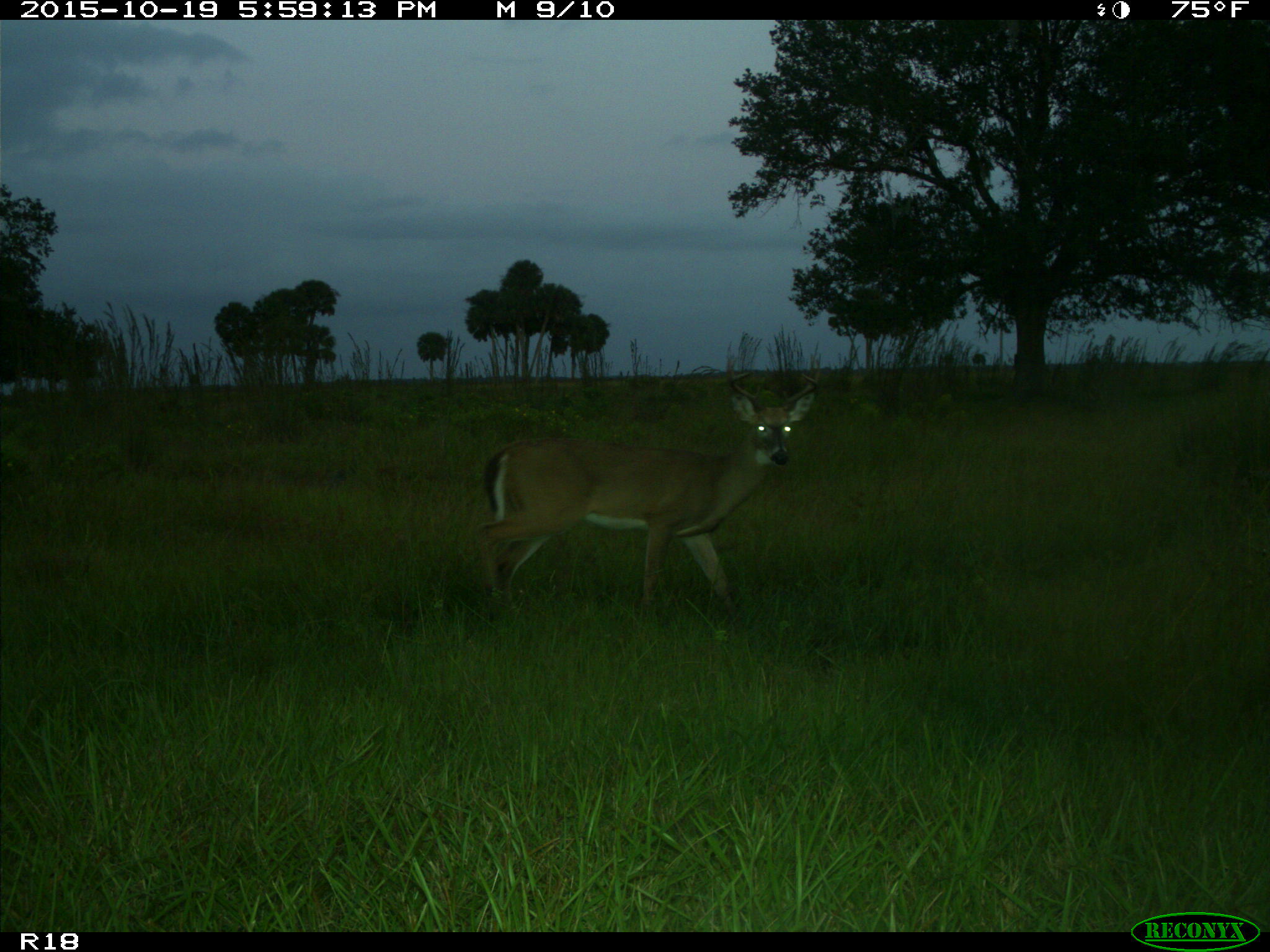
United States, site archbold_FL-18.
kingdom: Animalia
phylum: Chordata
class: Mammalia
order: Artiodactyla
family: Cervidae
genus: Odocoileus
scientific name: Odocoileus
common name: deer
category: unidentified deer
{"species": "unidentified deer (deer) (Odocoileus)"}